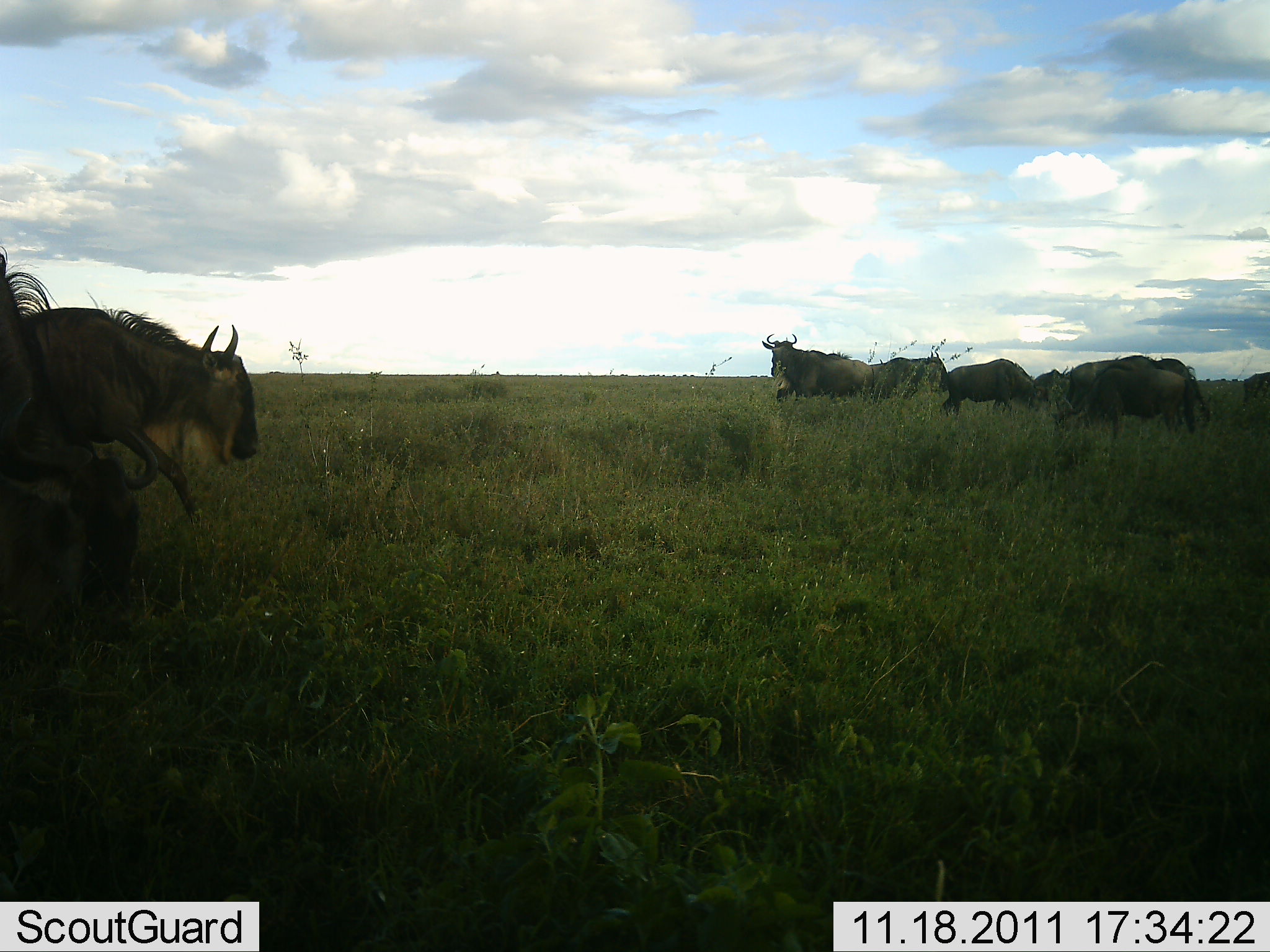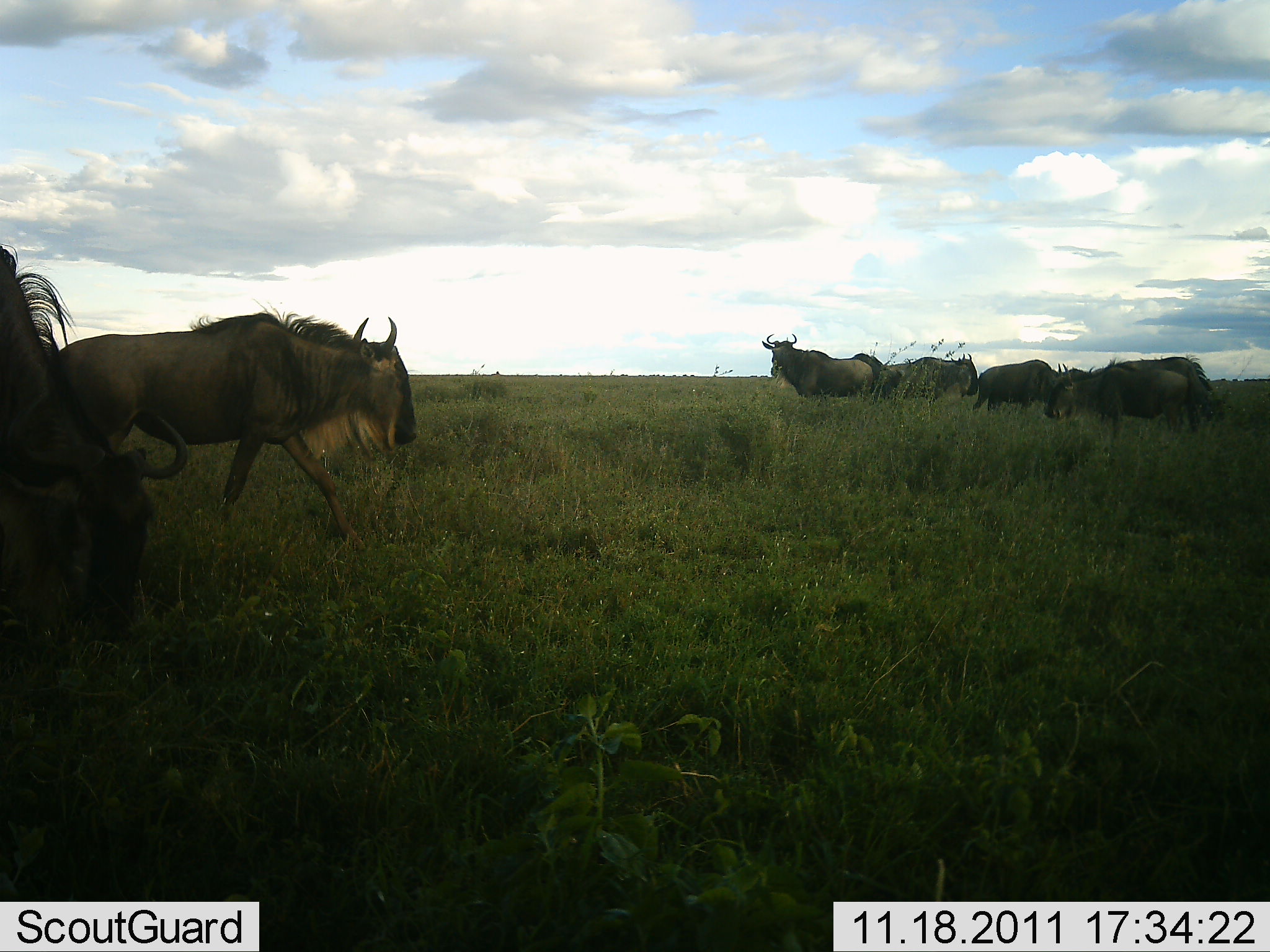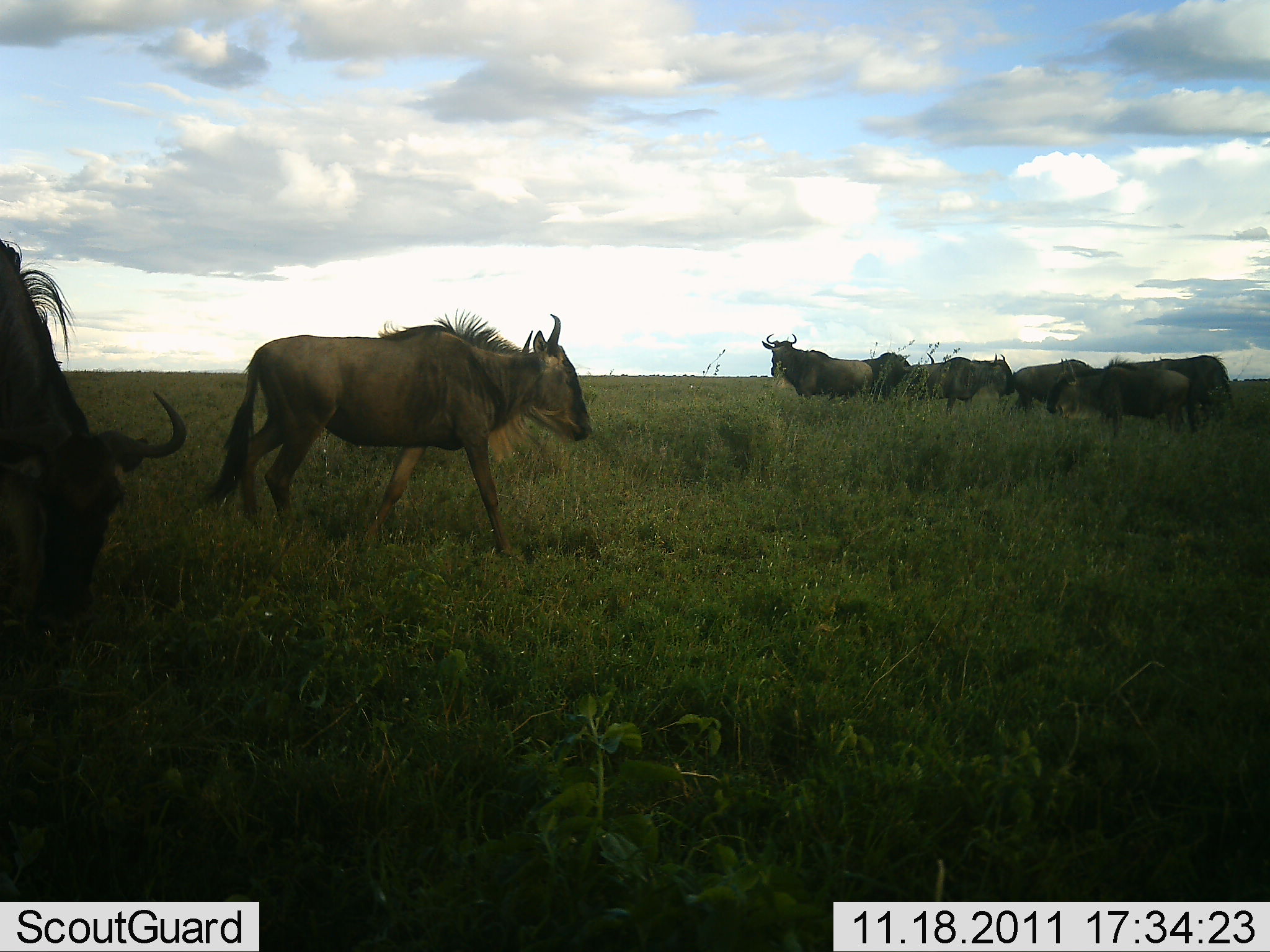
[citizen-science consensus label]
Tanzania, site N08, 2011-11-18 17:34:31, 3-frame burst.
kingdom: Animalia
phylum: Chordata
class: Mammalia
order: Artiodactyla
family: Bovidae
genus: Connochaetes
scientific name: Connochaetes taurinus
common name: blue wildebeest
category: wildebeest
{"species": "wildebeest (blue wildebeest) (Connochaetes taurinus)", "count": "9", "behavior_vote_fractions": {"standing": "58%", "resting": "0%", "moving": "75%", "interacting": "0%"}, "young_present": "0%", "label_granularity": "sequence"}